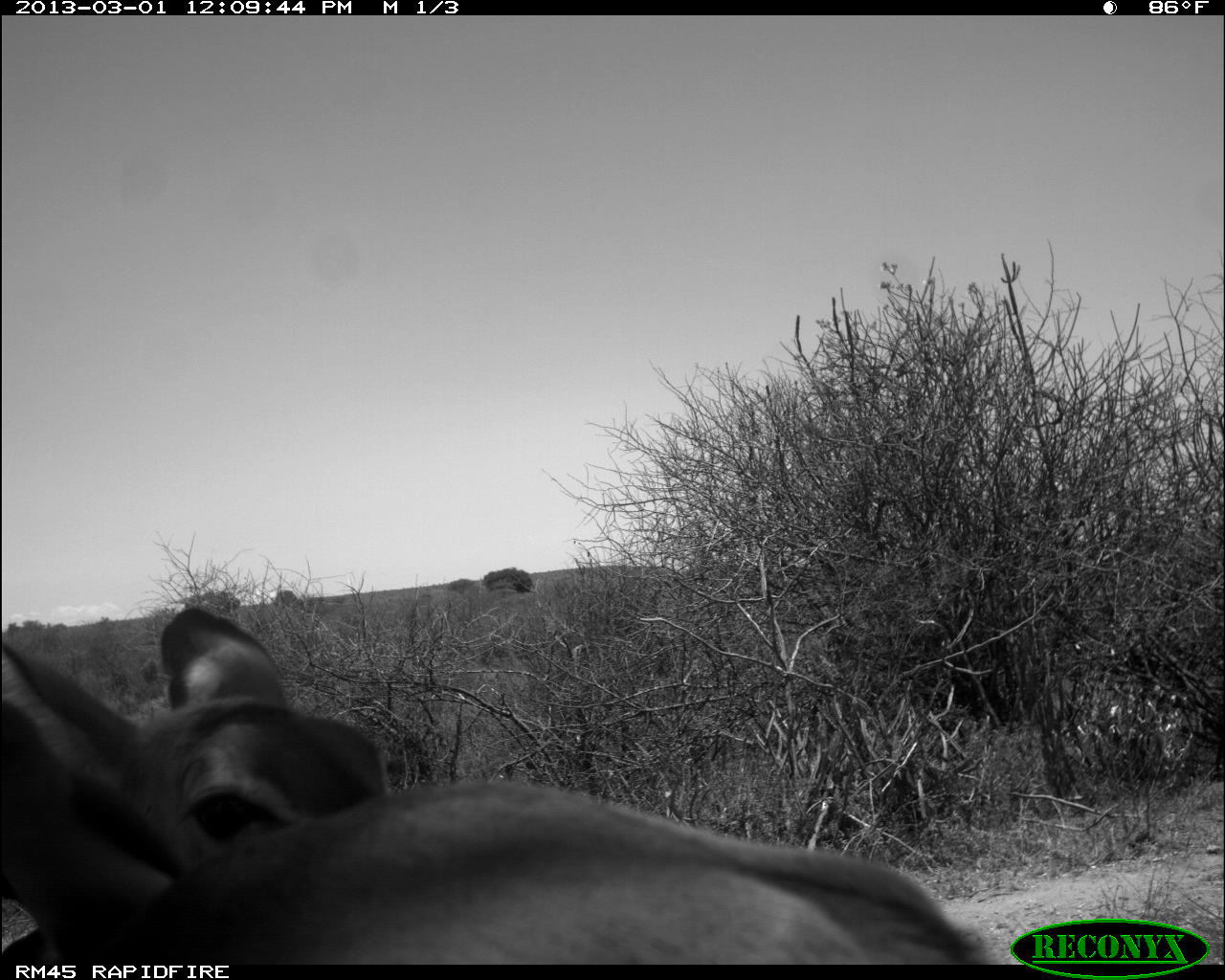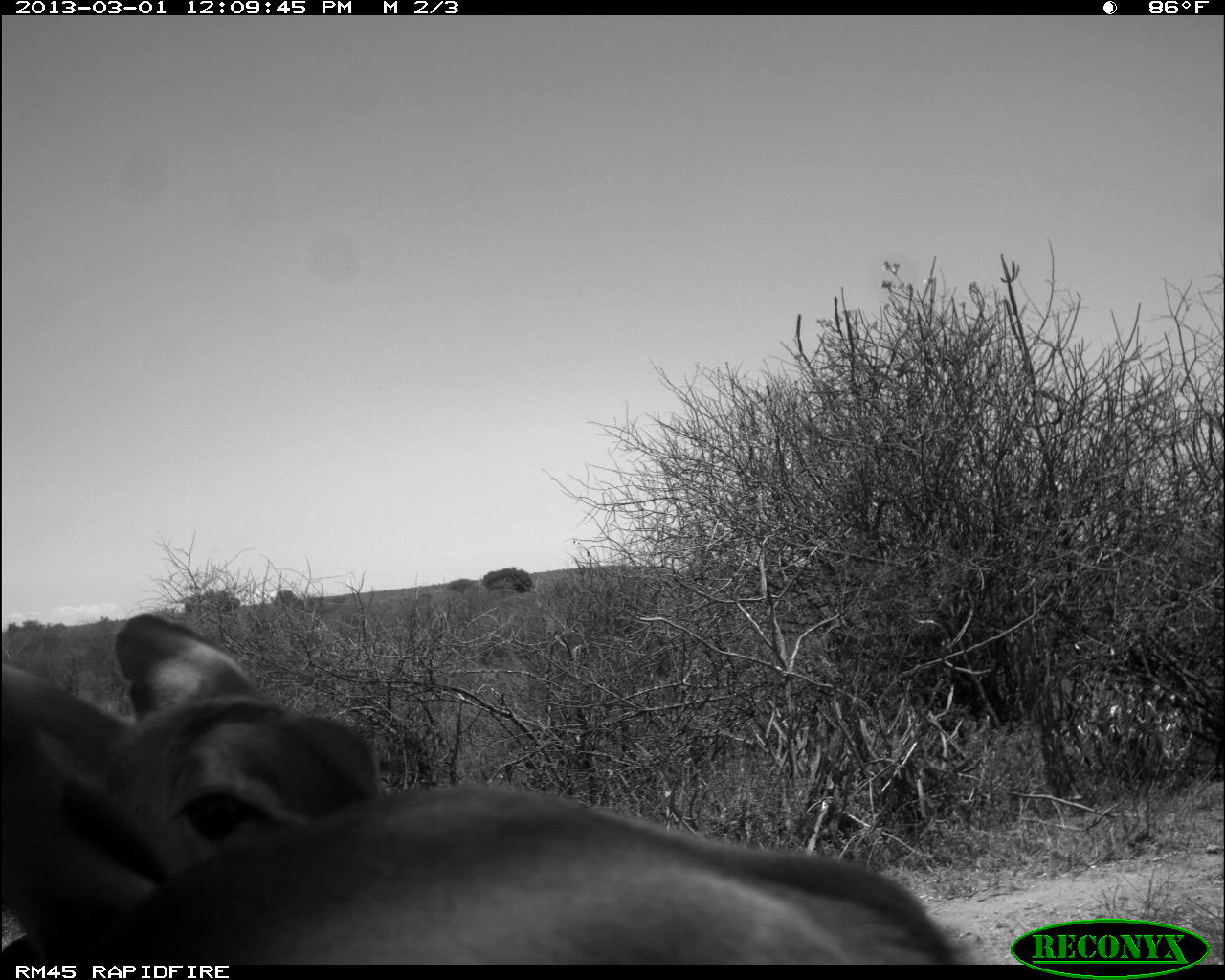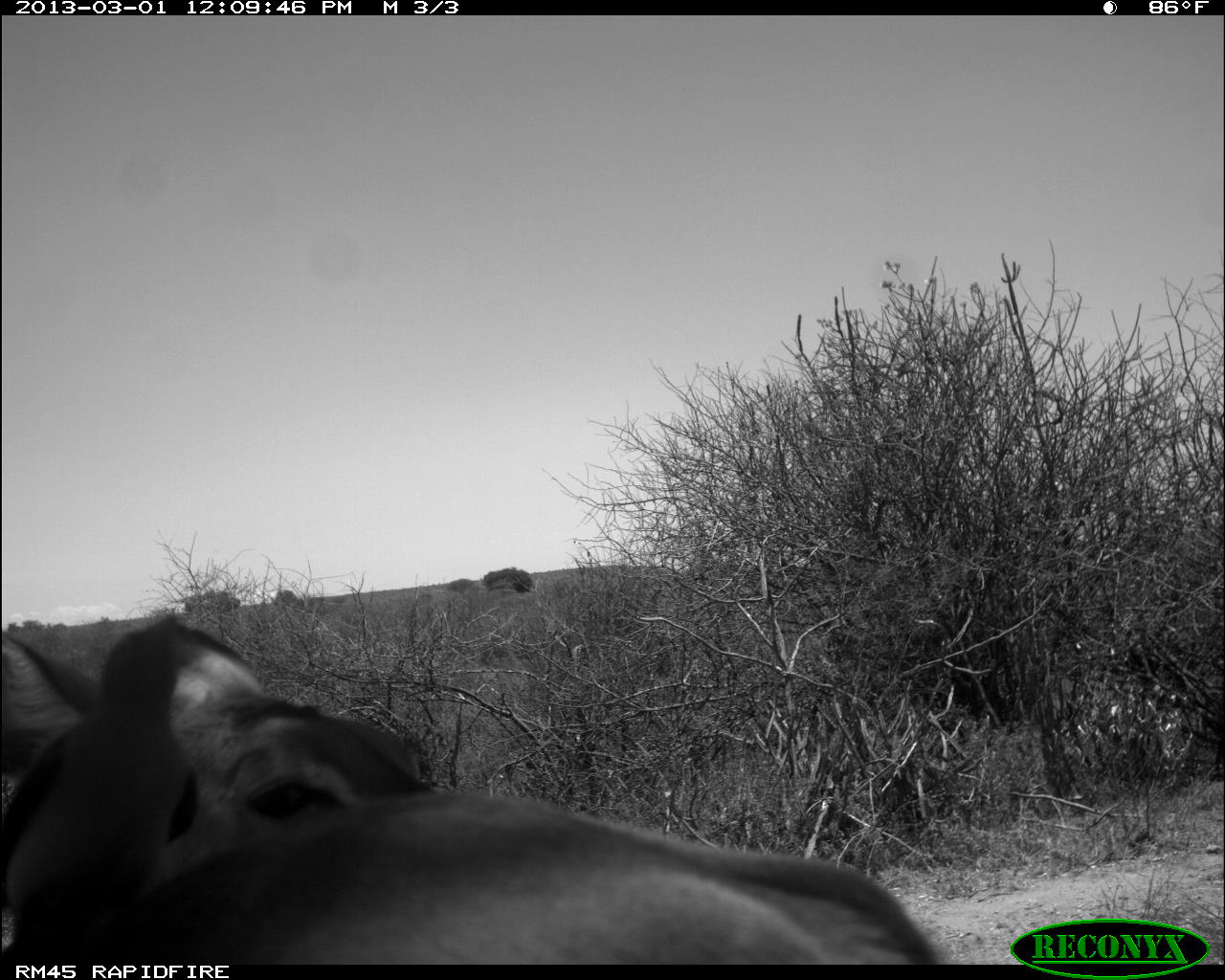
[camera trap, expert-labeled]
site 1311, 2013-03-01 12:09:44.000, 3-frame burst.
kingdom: Animalia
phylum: Chordata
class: Mammalia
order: Artiodactyla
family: Bovidae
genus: Aepyceros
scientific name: Aepyceros melampus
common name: impala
Aepyceros melampus (impala), count 2.